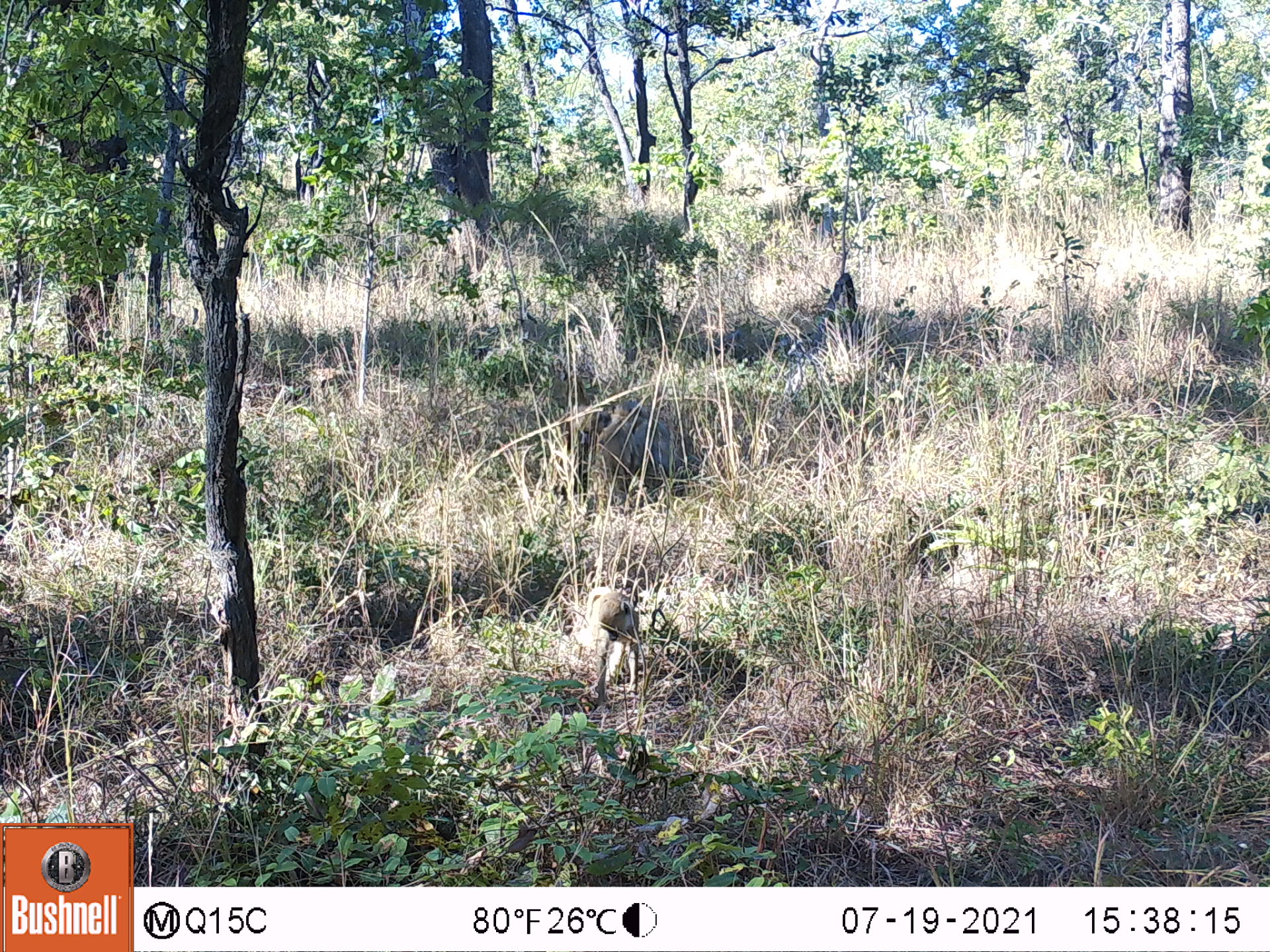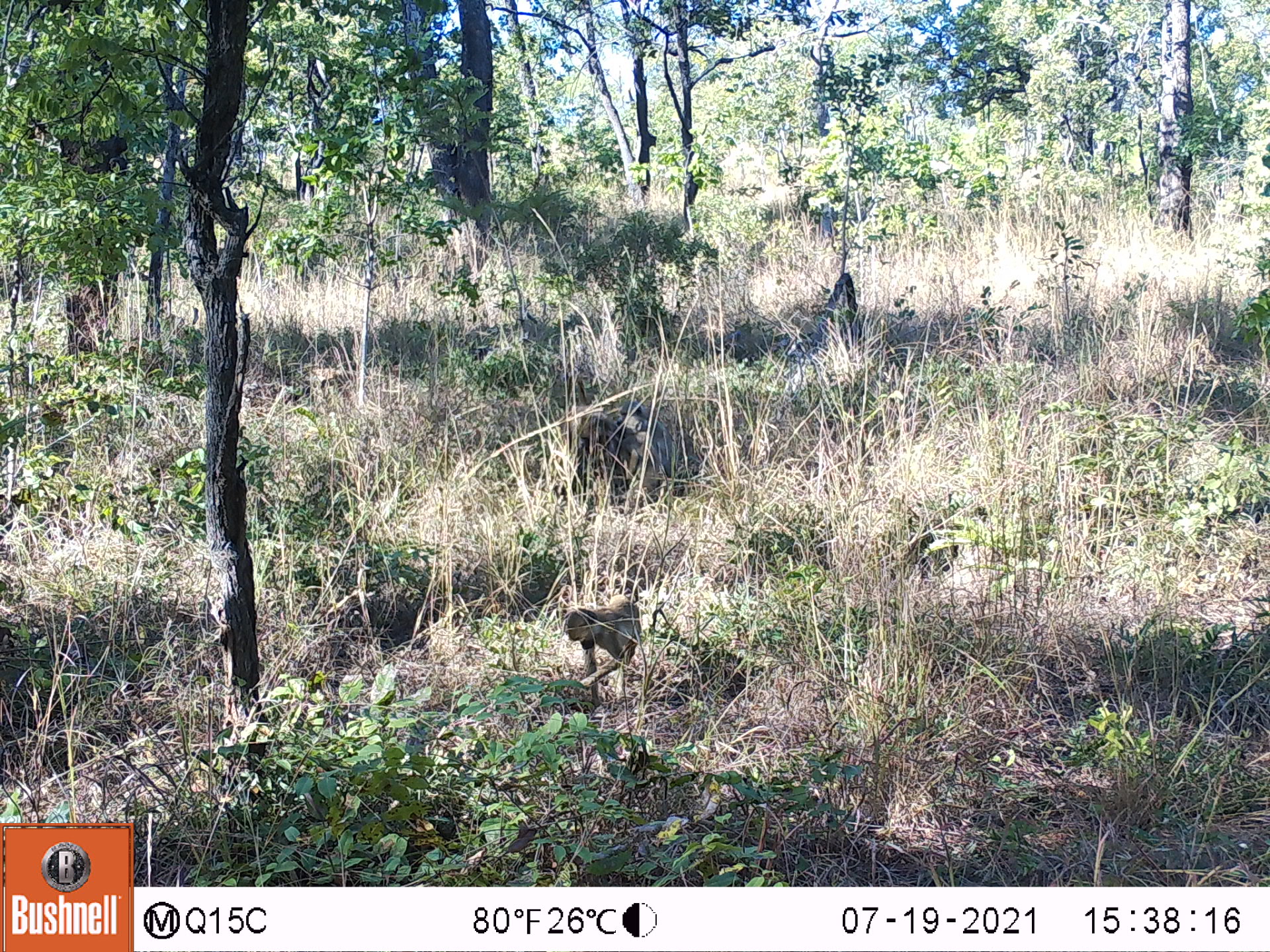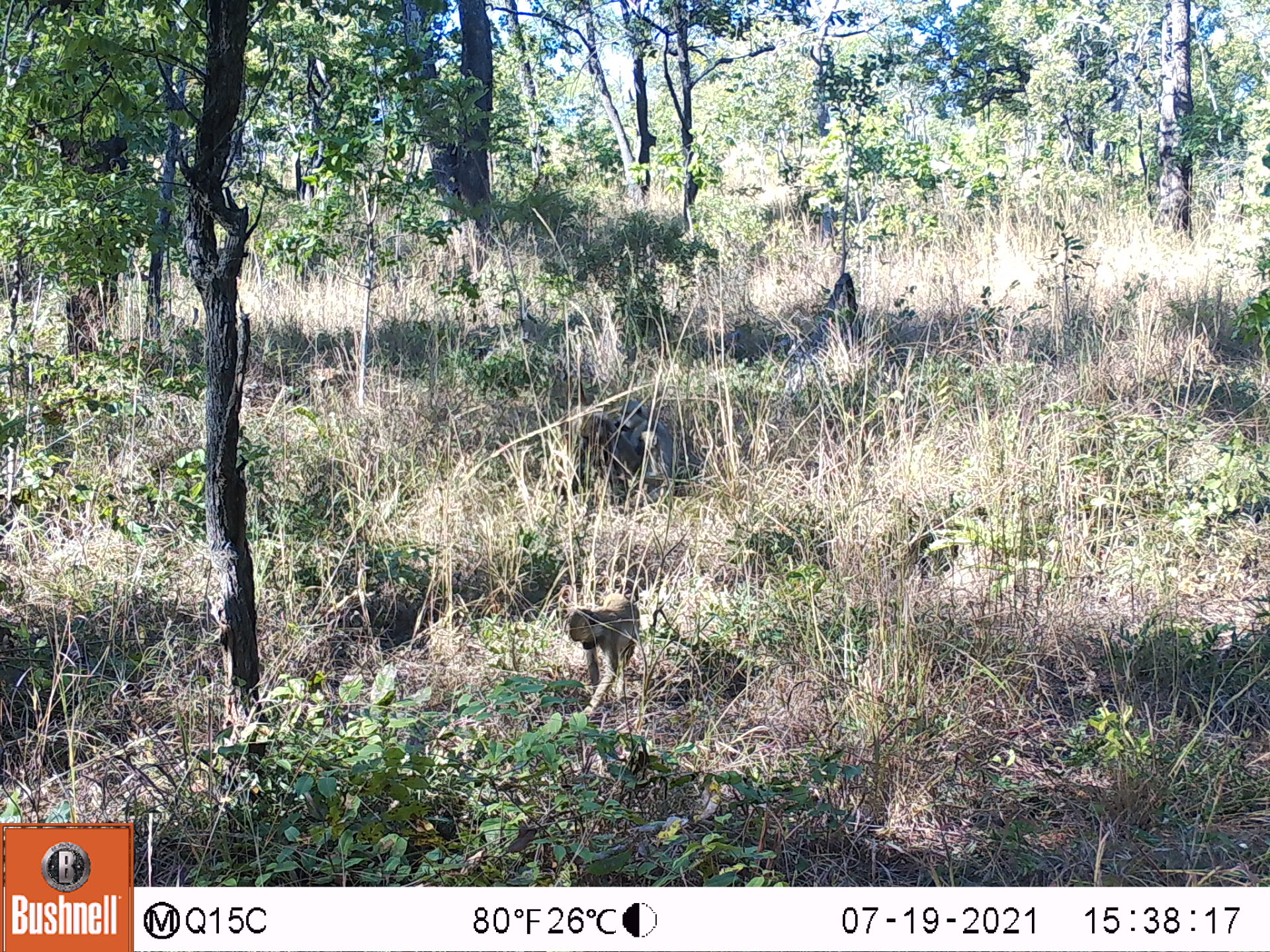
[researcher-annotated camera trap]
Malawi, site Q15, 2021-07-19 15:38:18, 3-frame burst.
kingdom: Animalia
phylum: Chordata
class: Mammalia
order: Primates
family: Cercopithecidae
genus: Papio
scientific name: Papio cynocephalus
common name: yellow baboon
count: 2